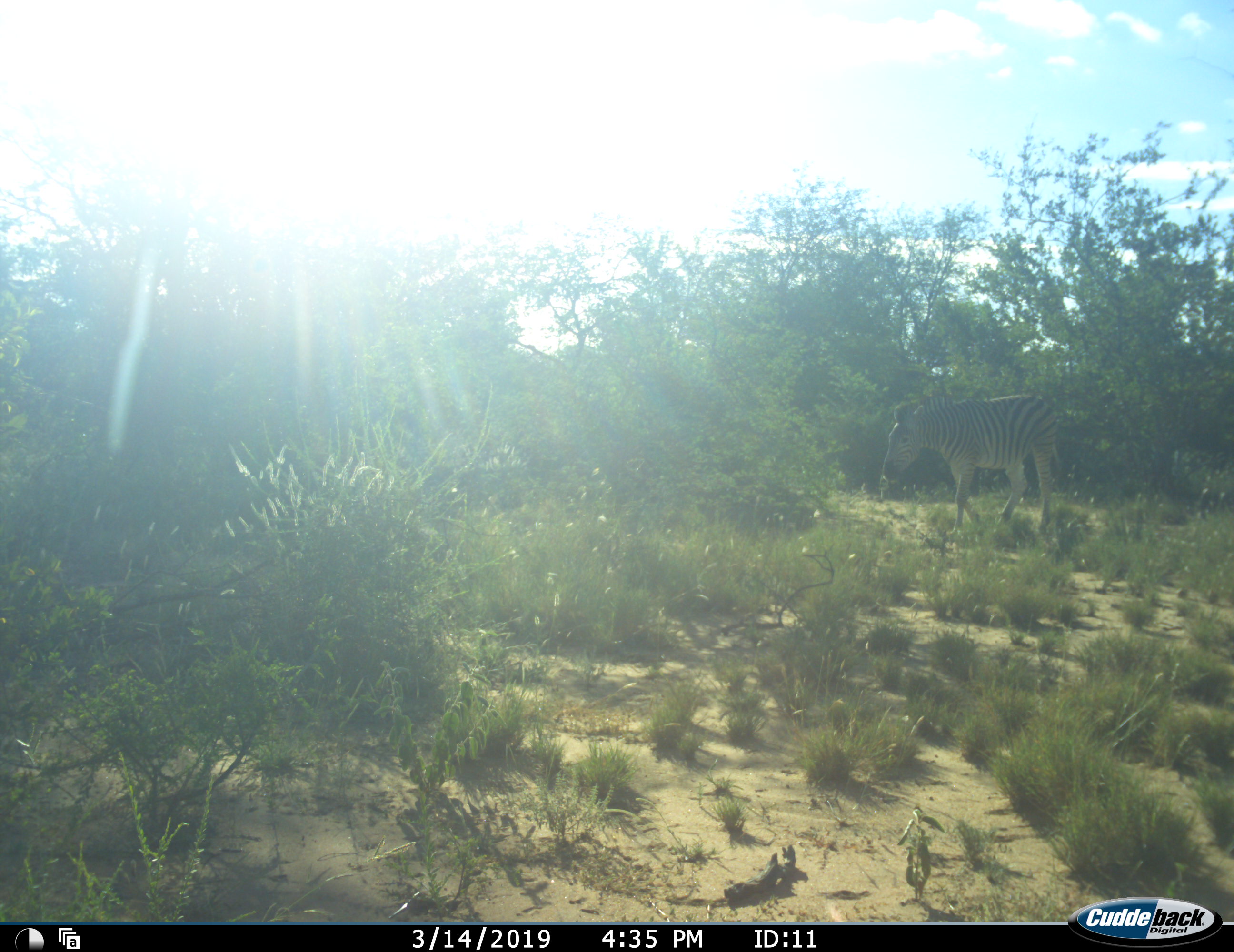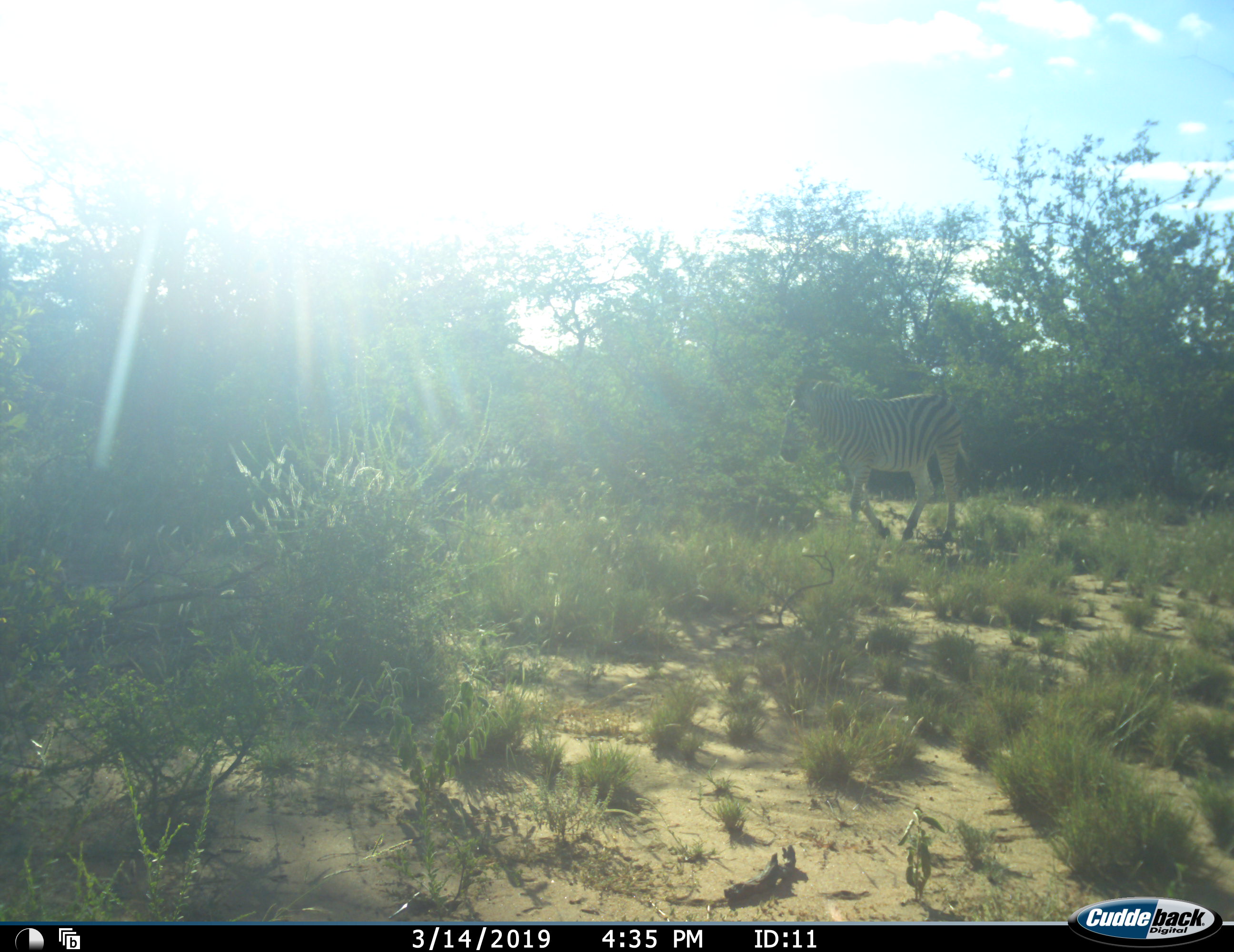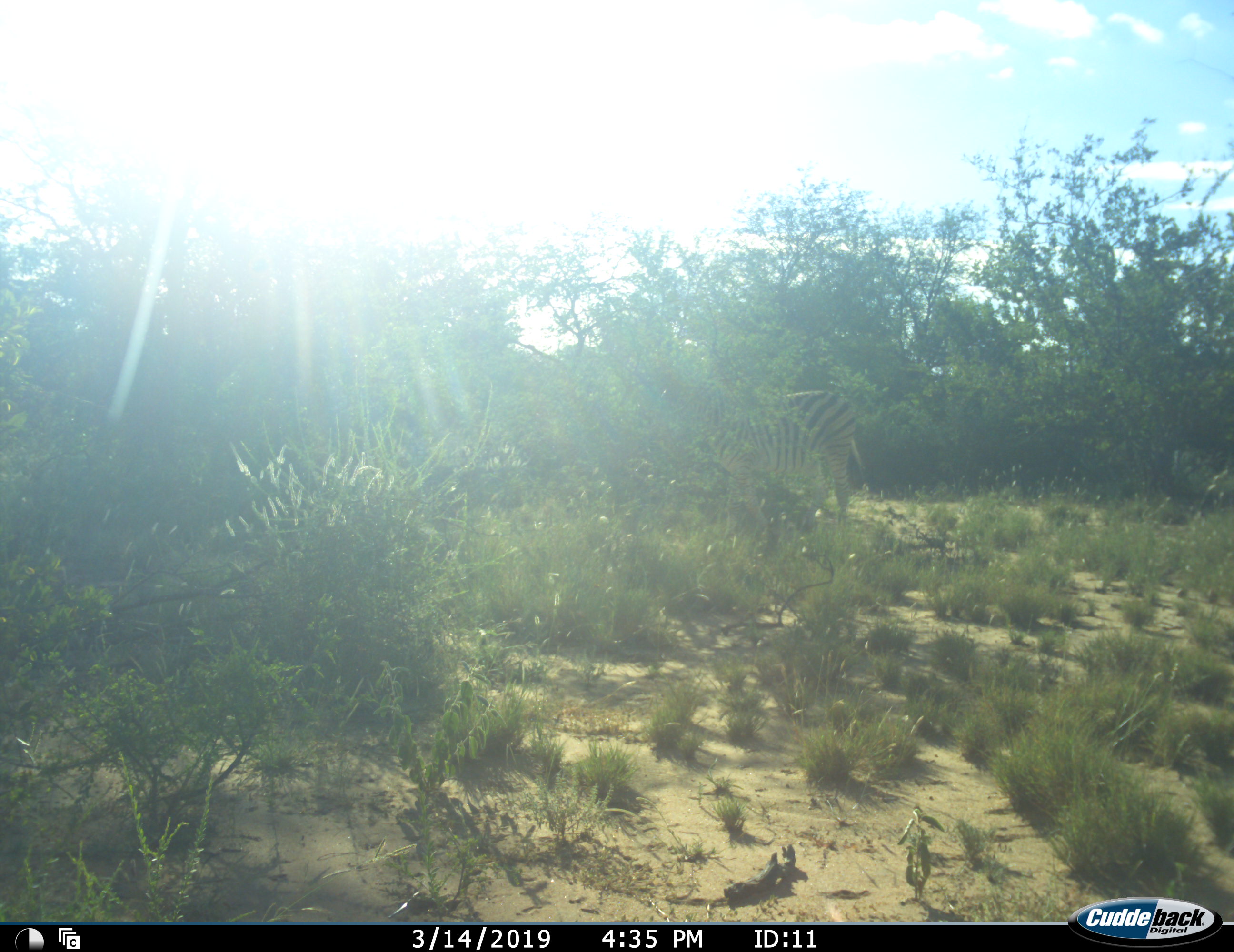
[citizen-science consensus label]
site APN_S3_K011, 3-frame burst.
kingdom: Animalia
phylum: Chordata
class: Mammalia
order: Perissodactyla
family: Equidae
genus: Equus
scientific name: Equus quagga burchellii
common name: burchell's zebra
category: zebraburchells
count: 1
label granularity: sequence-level